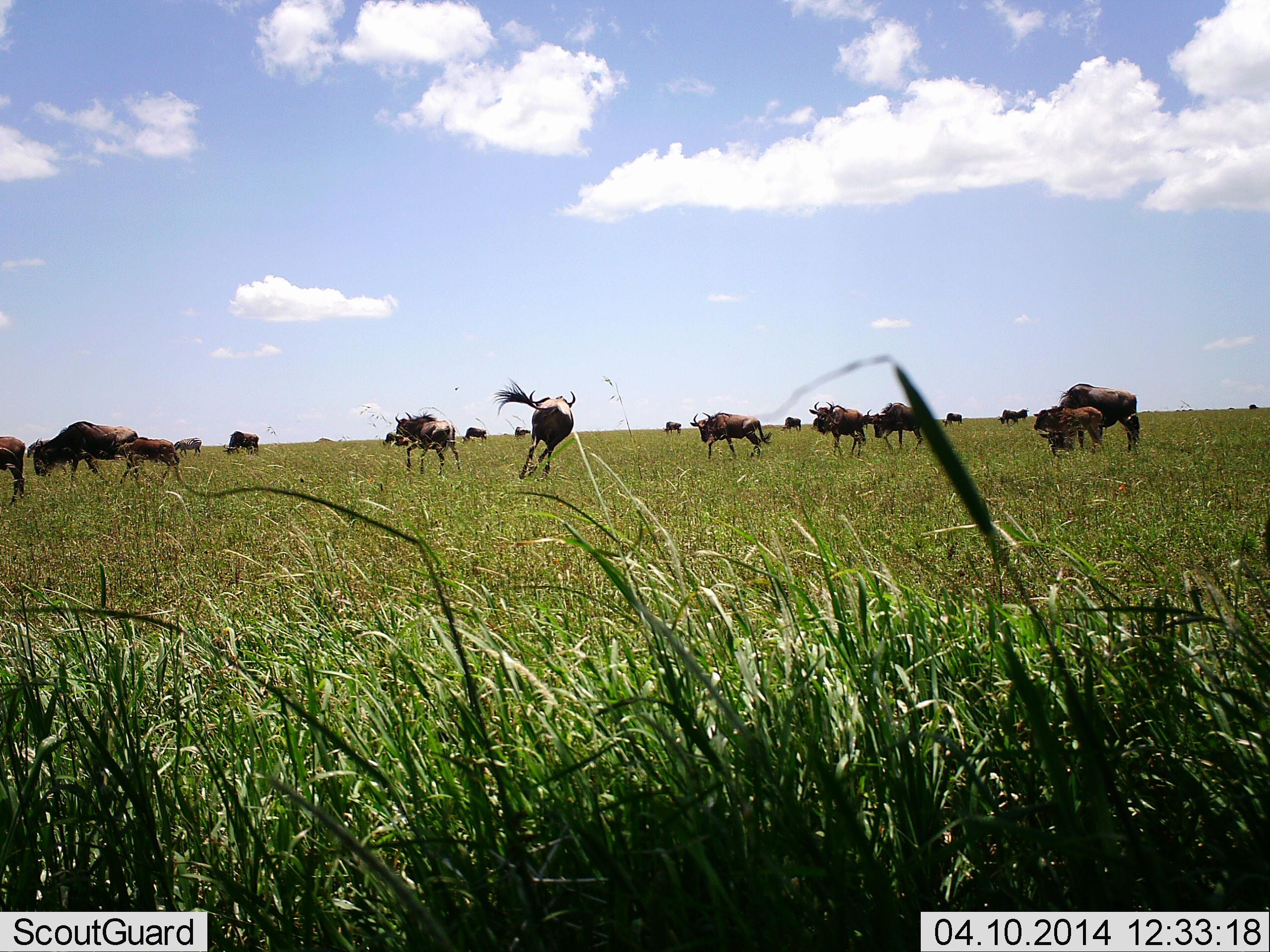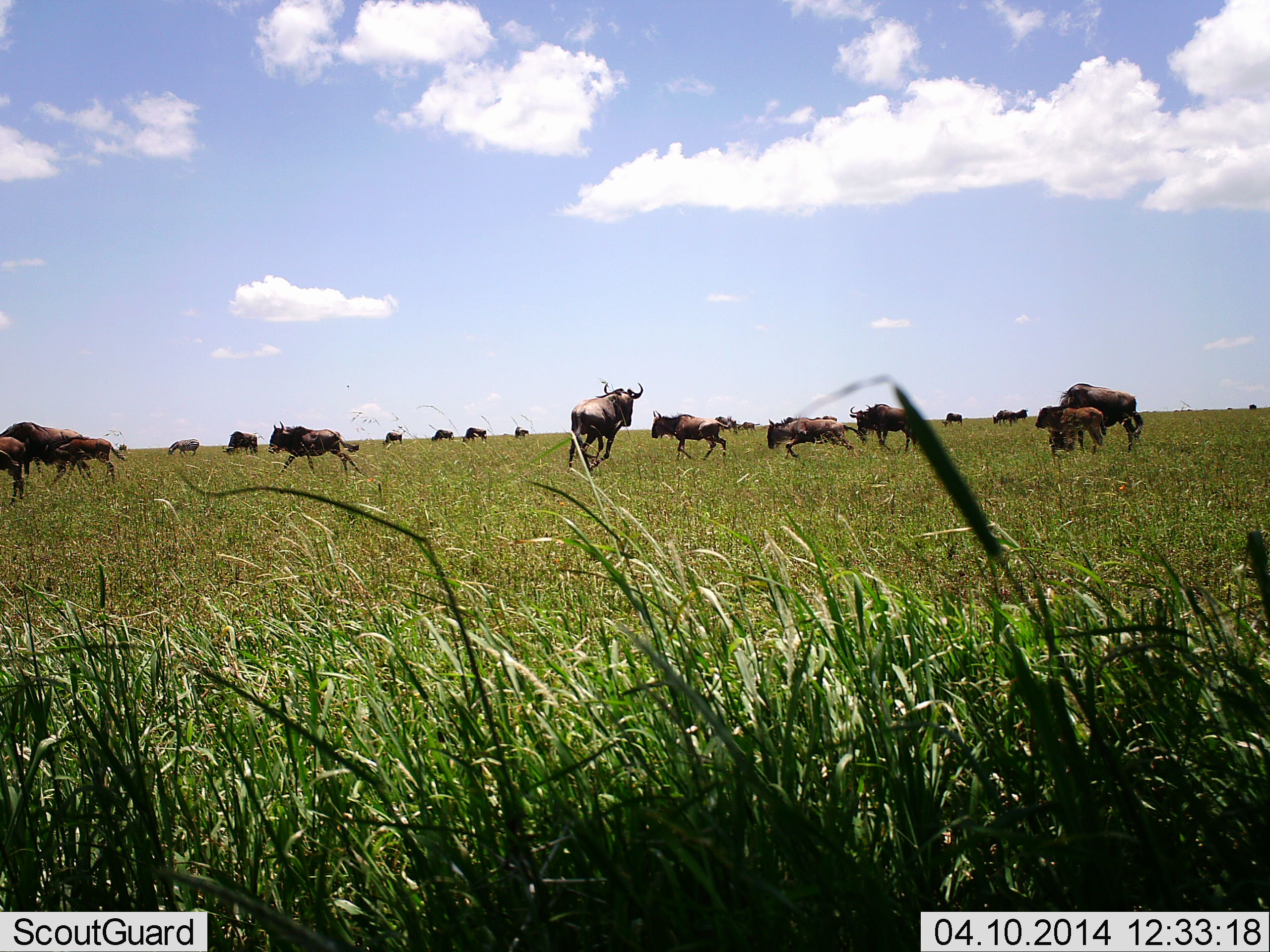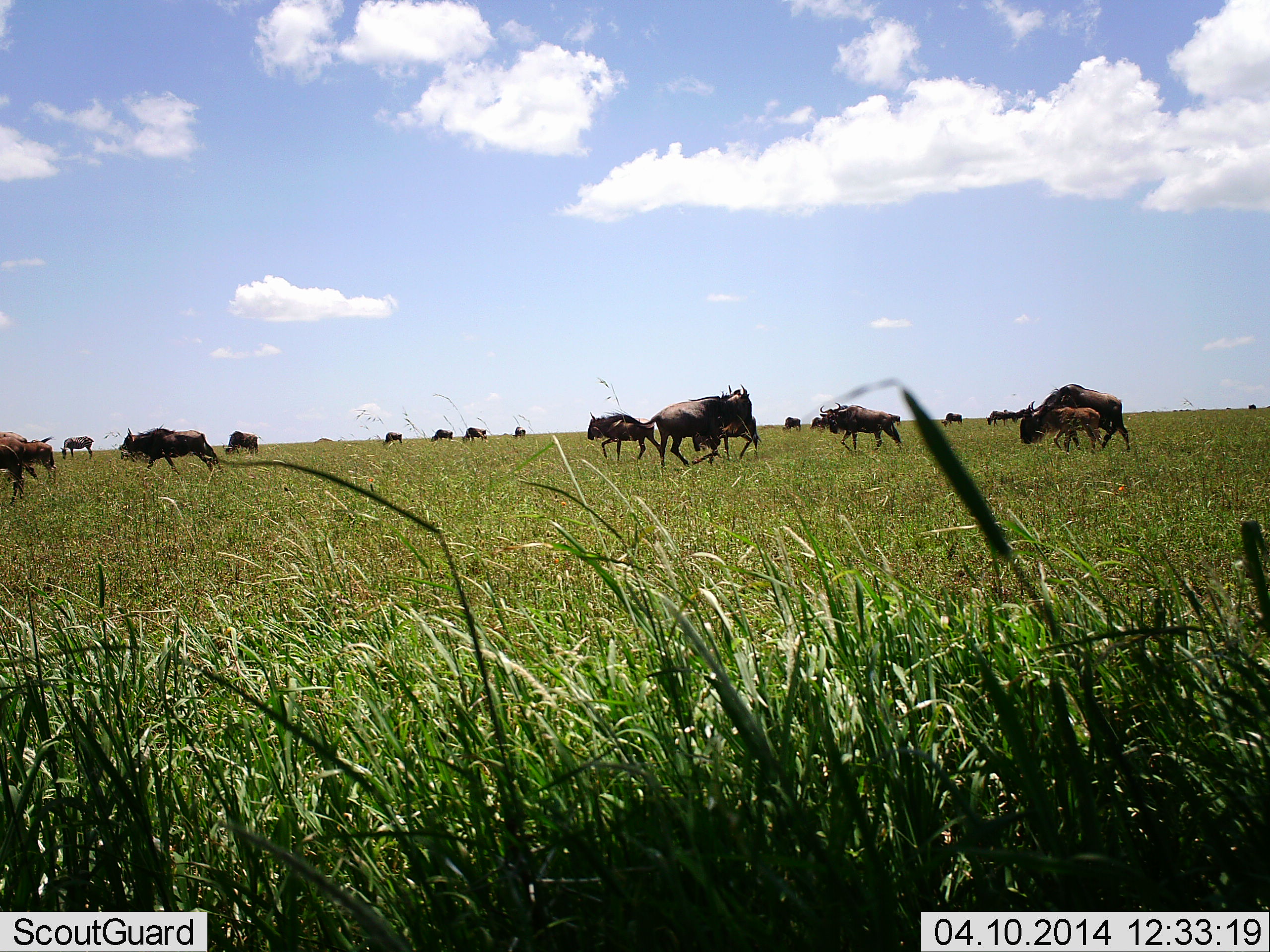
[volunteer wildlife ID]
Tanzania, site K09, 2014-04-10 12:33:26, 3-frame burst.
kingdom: Animalia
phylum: Chordata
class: Mammalia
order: Artiodactyla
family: Bovidae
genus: Connochaetes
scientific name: Connochaetes taurinus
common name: blue wildebeest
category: wildebeest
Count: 11-50.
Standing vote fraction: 90%.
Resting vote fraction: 0%.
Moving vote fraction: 100%.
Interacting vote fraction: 10%.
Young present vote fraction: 60%.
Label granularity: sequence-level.